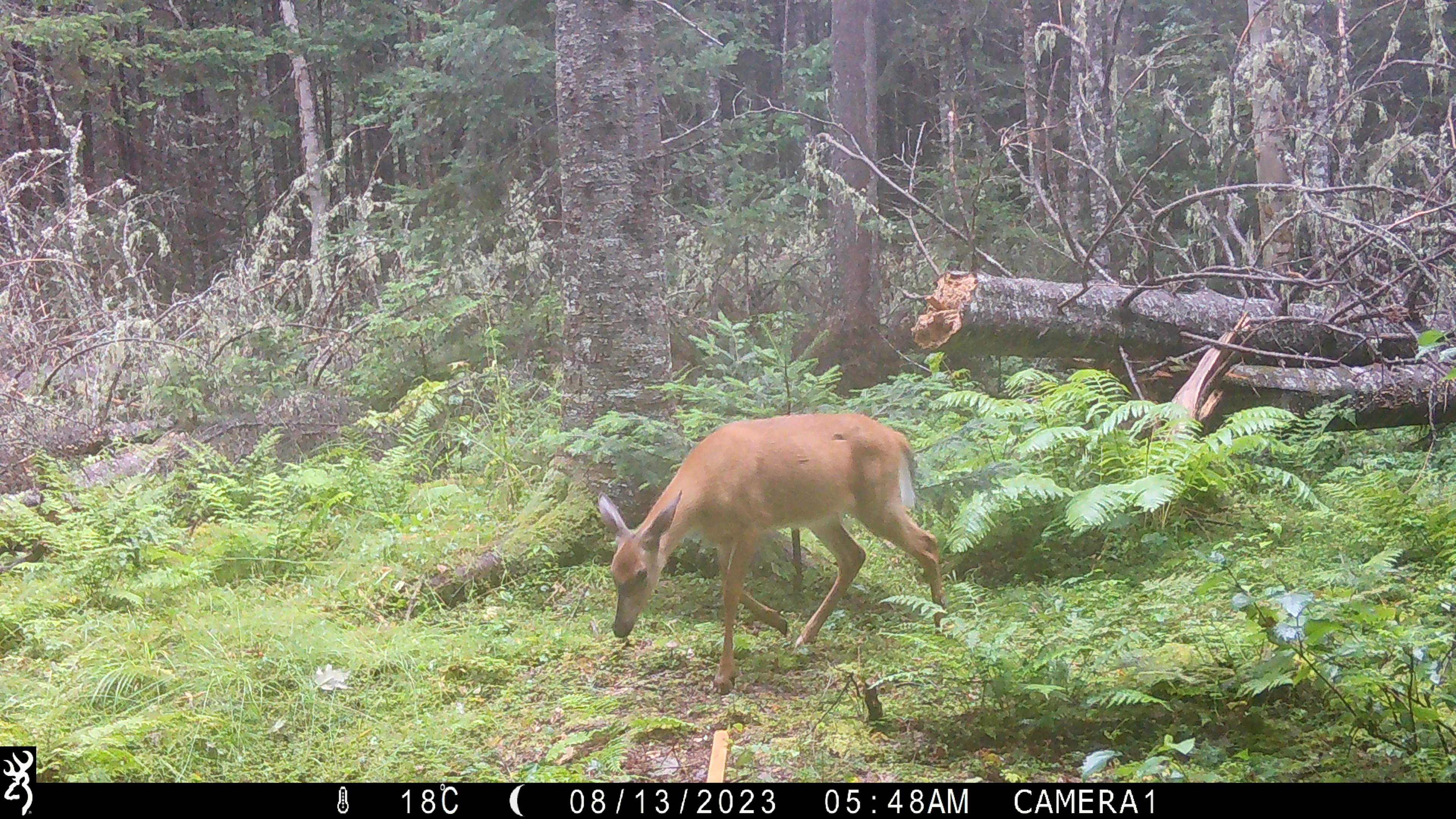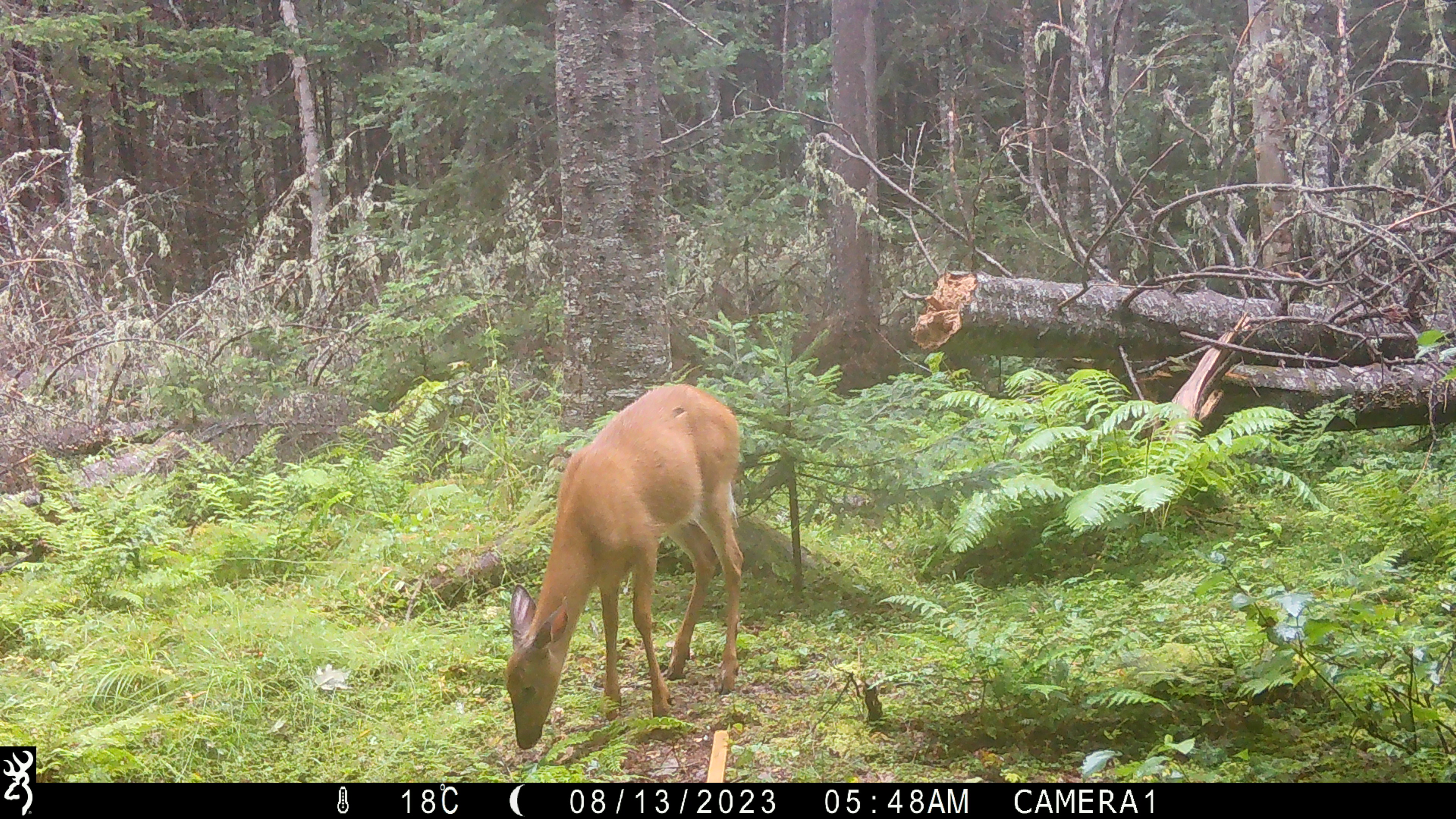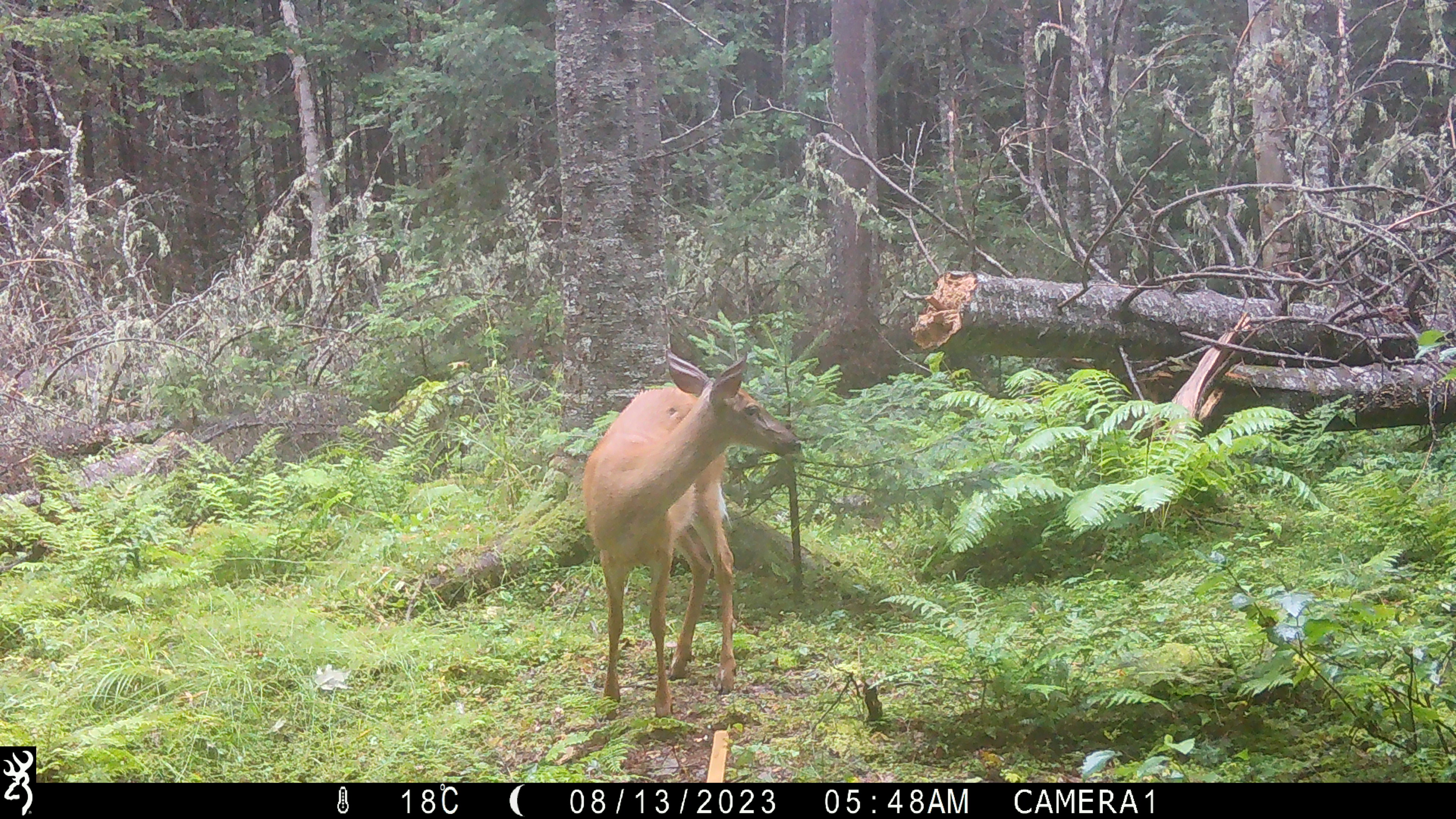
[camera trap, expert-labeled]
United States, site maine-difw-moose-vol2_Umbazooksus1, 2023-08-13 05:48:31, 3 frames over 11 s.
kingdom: Animalia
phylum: Chordata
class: Mammalia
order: Artiodactyla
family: Cervidae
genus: Odocoileus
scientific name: Odocoileus virginianus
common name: white-tailed deer